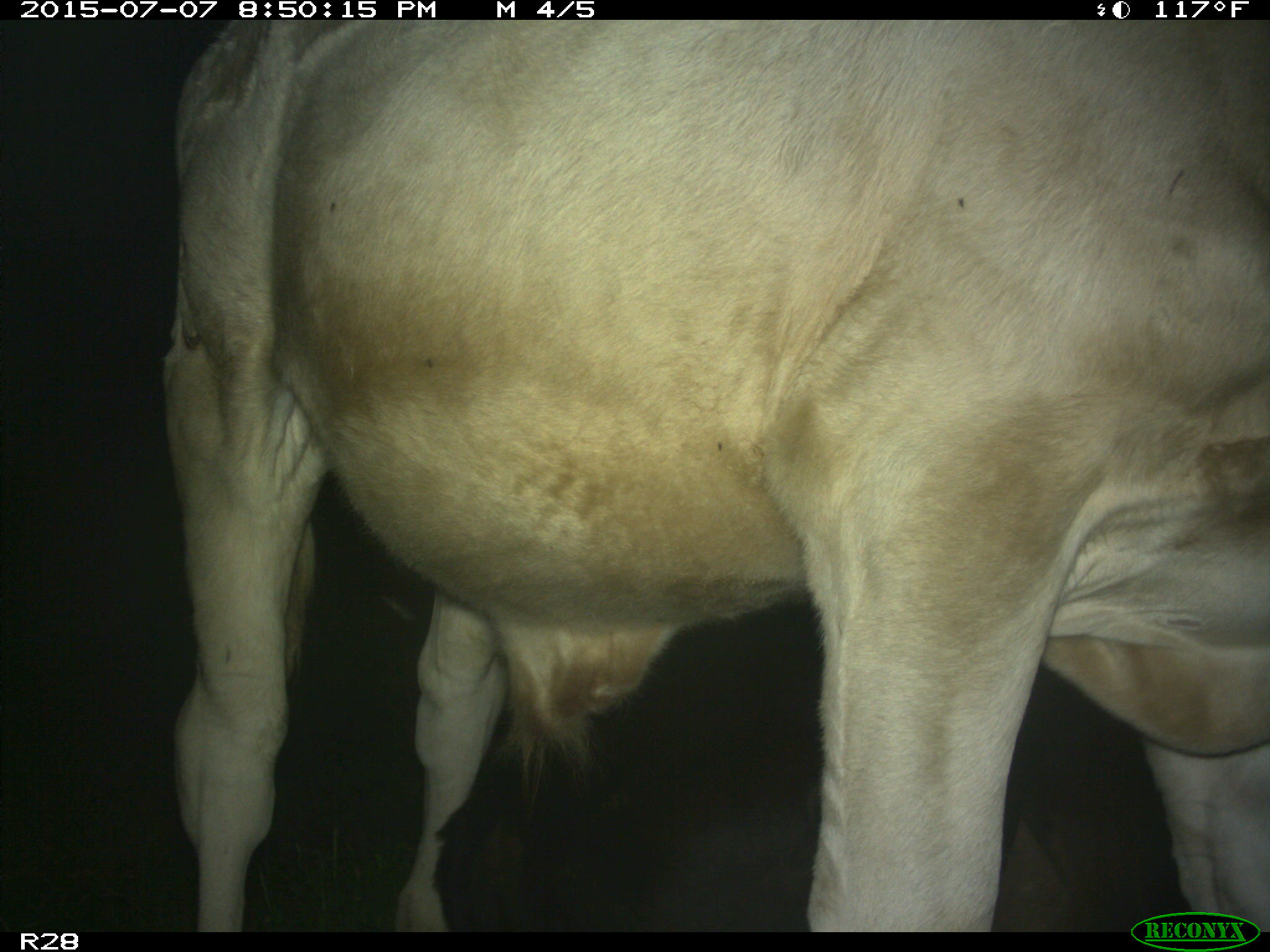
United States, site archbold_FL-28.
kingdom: Animalia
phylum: Chordata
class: Mammalia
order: Artiodactyla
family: Bovidae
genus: Bos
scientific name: Bos taurus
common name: domestic cow